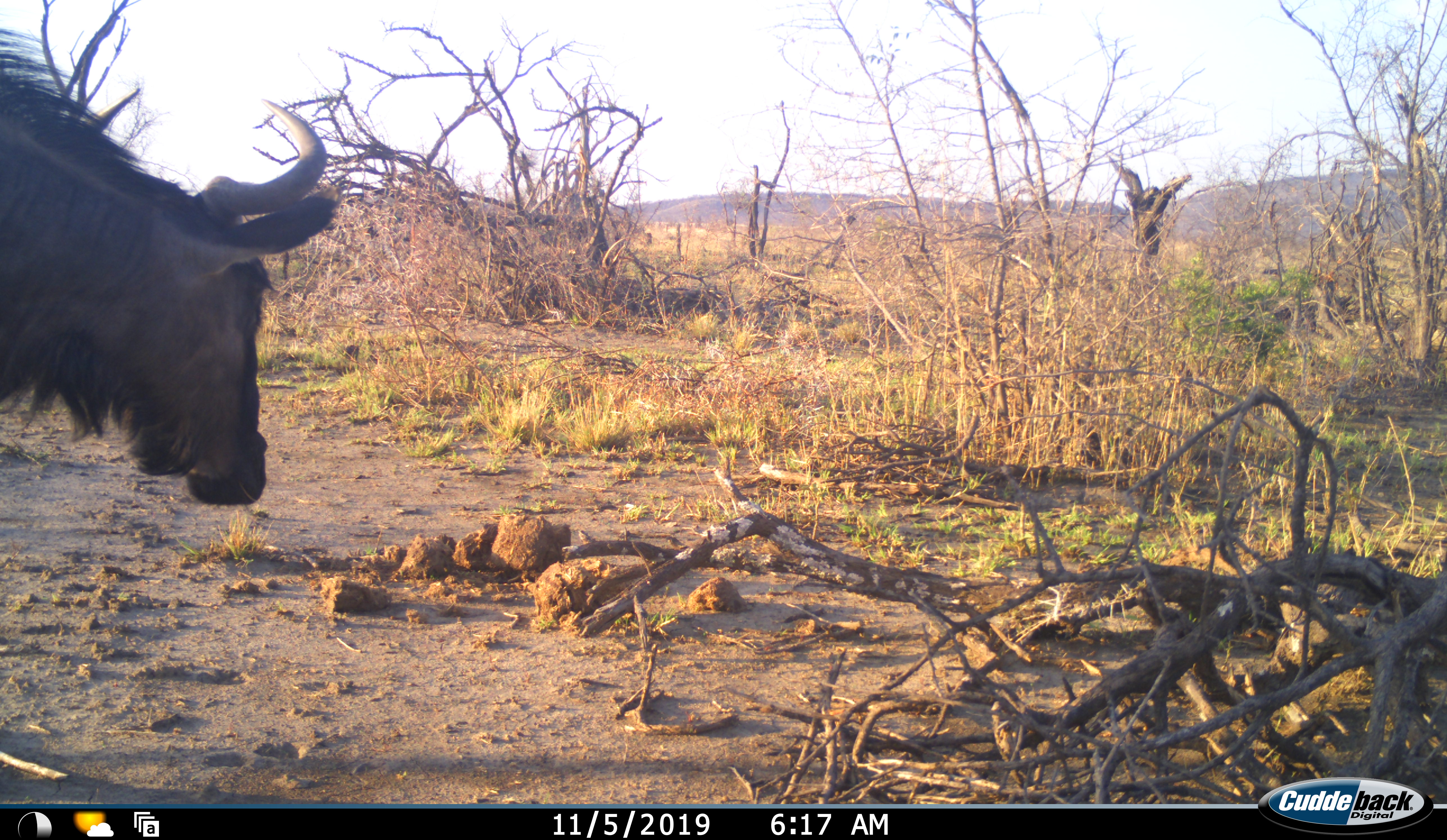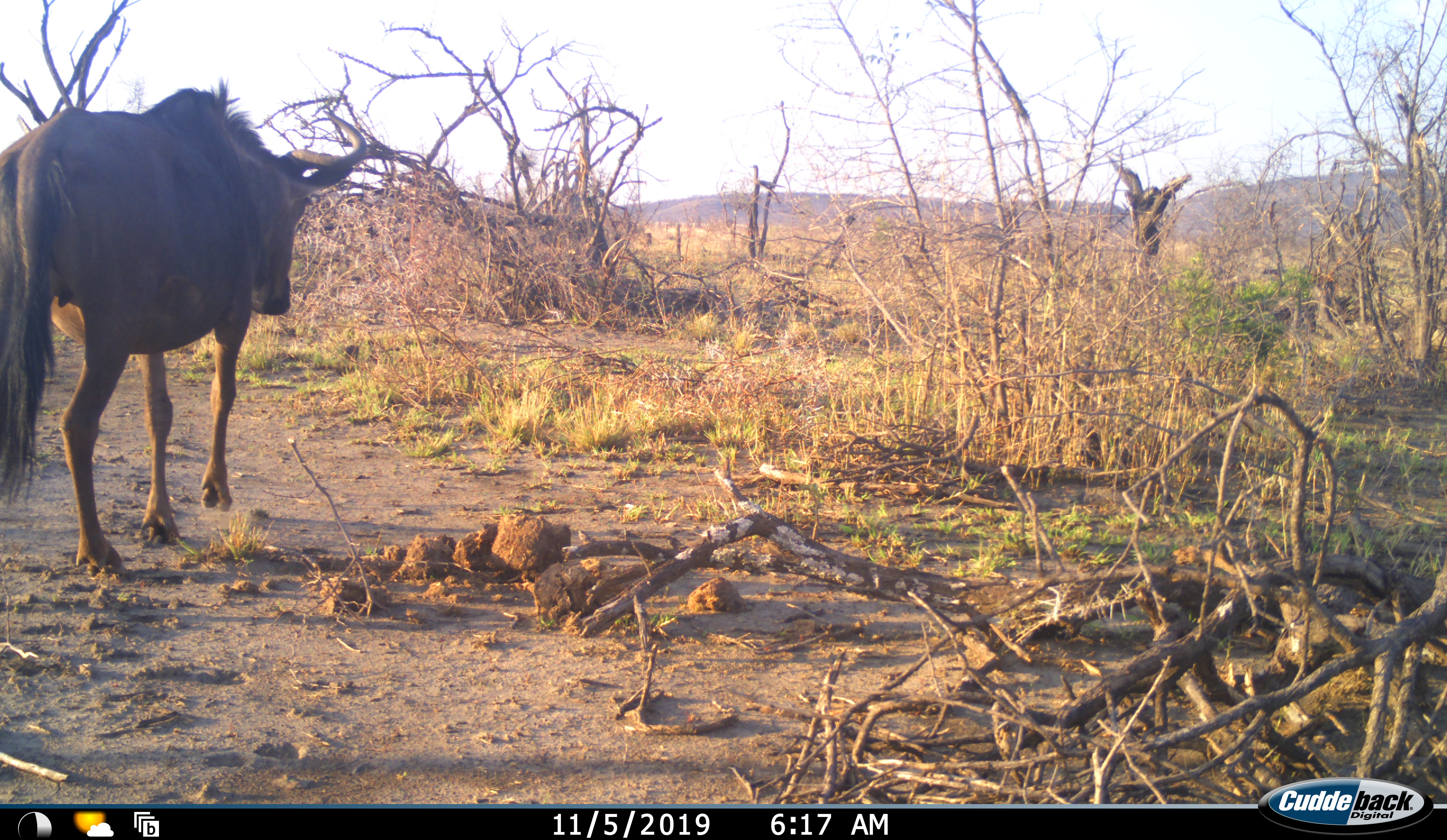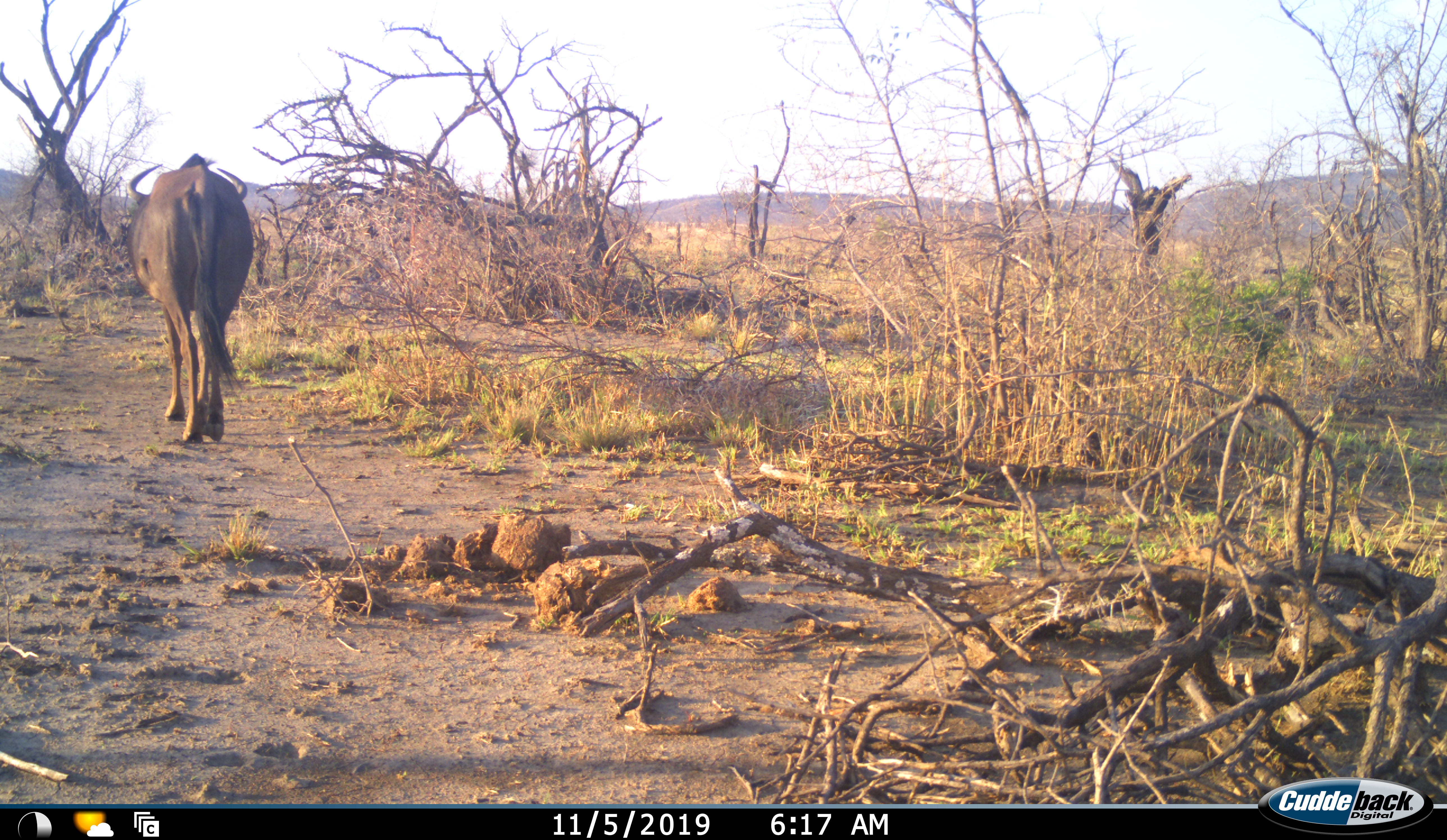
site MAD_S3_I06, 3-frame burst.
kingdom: Animalia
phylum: Chordata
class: Mammalia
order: Artiodactyla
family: Bovidae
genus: Connochaetes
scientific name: Connochaetes taurinus taurinus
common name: blue wildebeest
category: wildebeestblue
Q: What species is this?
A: Wildebeestblue (blue wildebeest) (Connochaetes taurinus taurinus).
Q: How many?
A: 1.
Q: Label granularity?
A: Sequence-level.